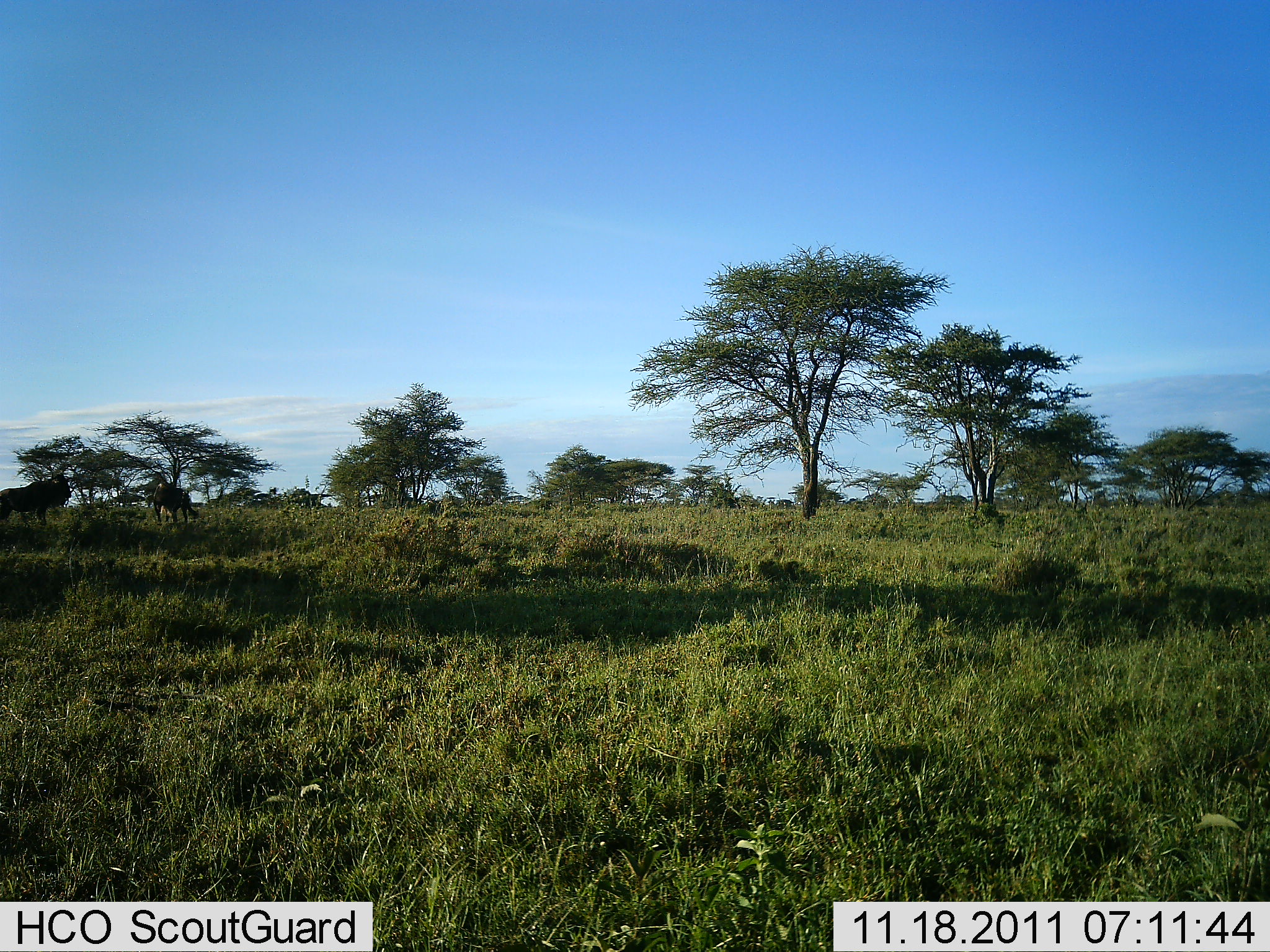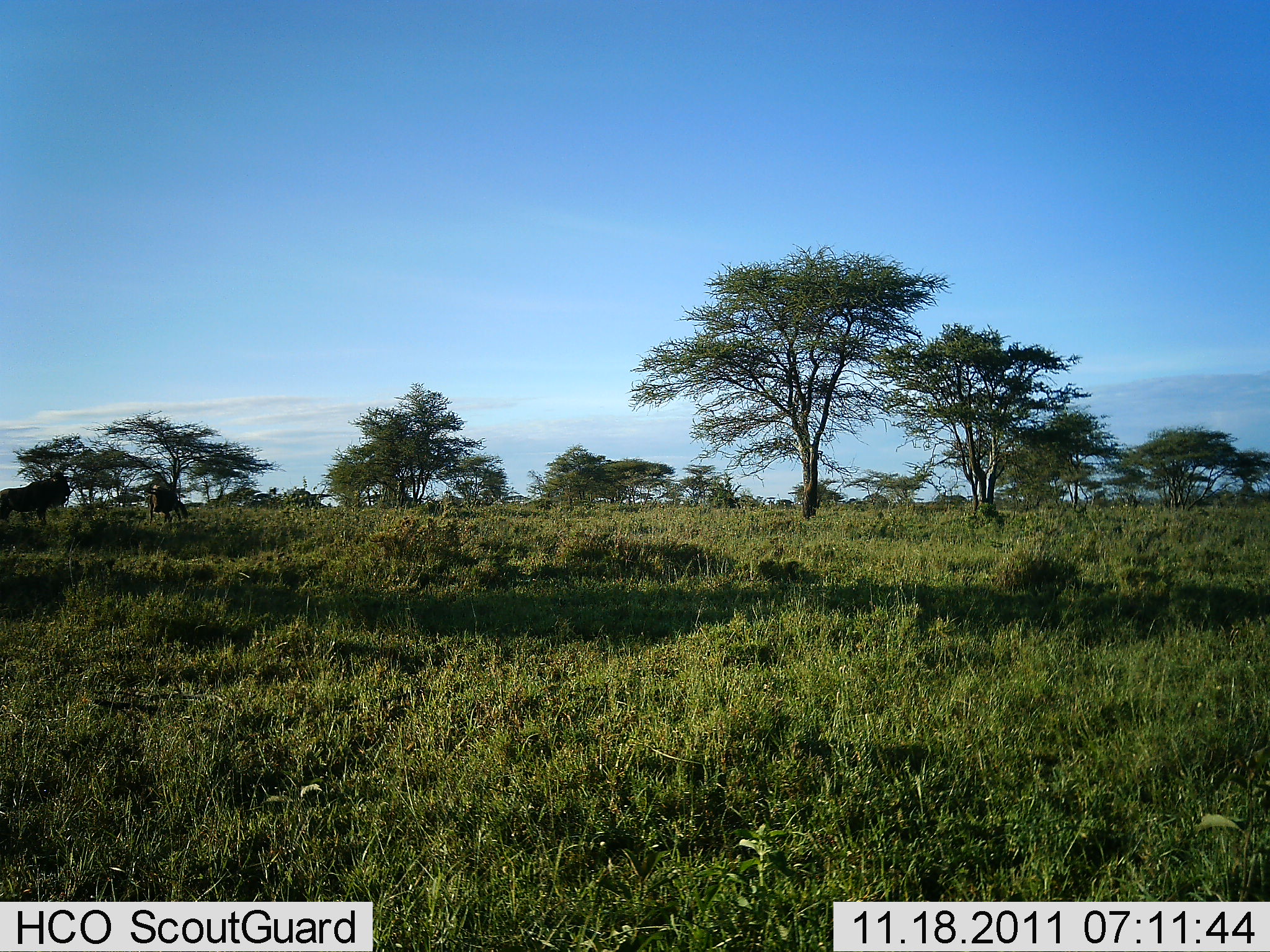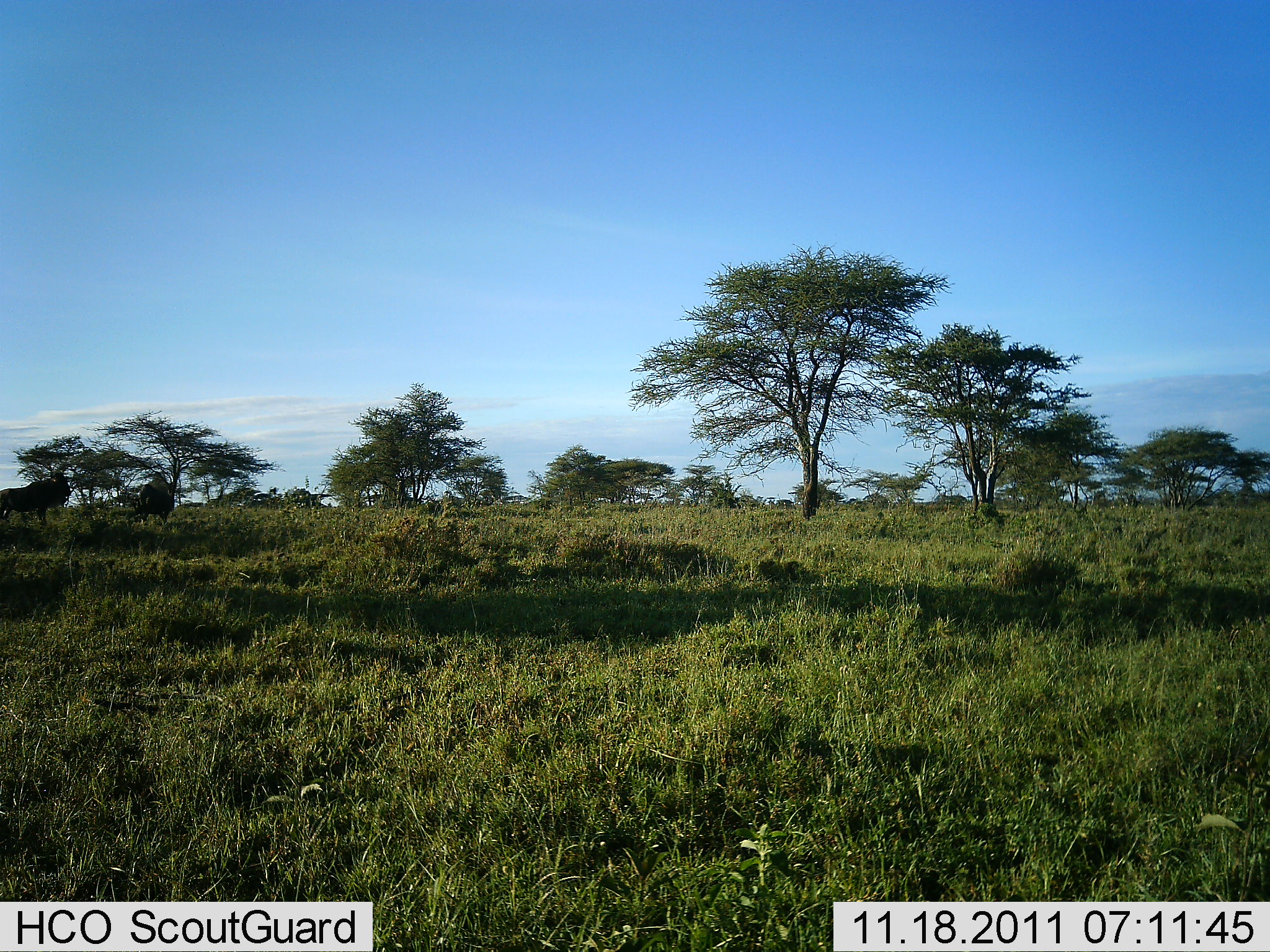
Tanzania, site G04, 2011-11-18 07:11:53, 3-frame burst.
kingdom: Animalia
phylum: Chordata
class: Mammalia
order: Artiodactyla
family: Bovidae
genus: Connochaetes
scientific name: Connochaetes taurinus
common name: blue wildebeest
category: wildebeest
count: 2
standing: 70%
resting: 0%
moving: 40%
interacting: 0%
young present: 0%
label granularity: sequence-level